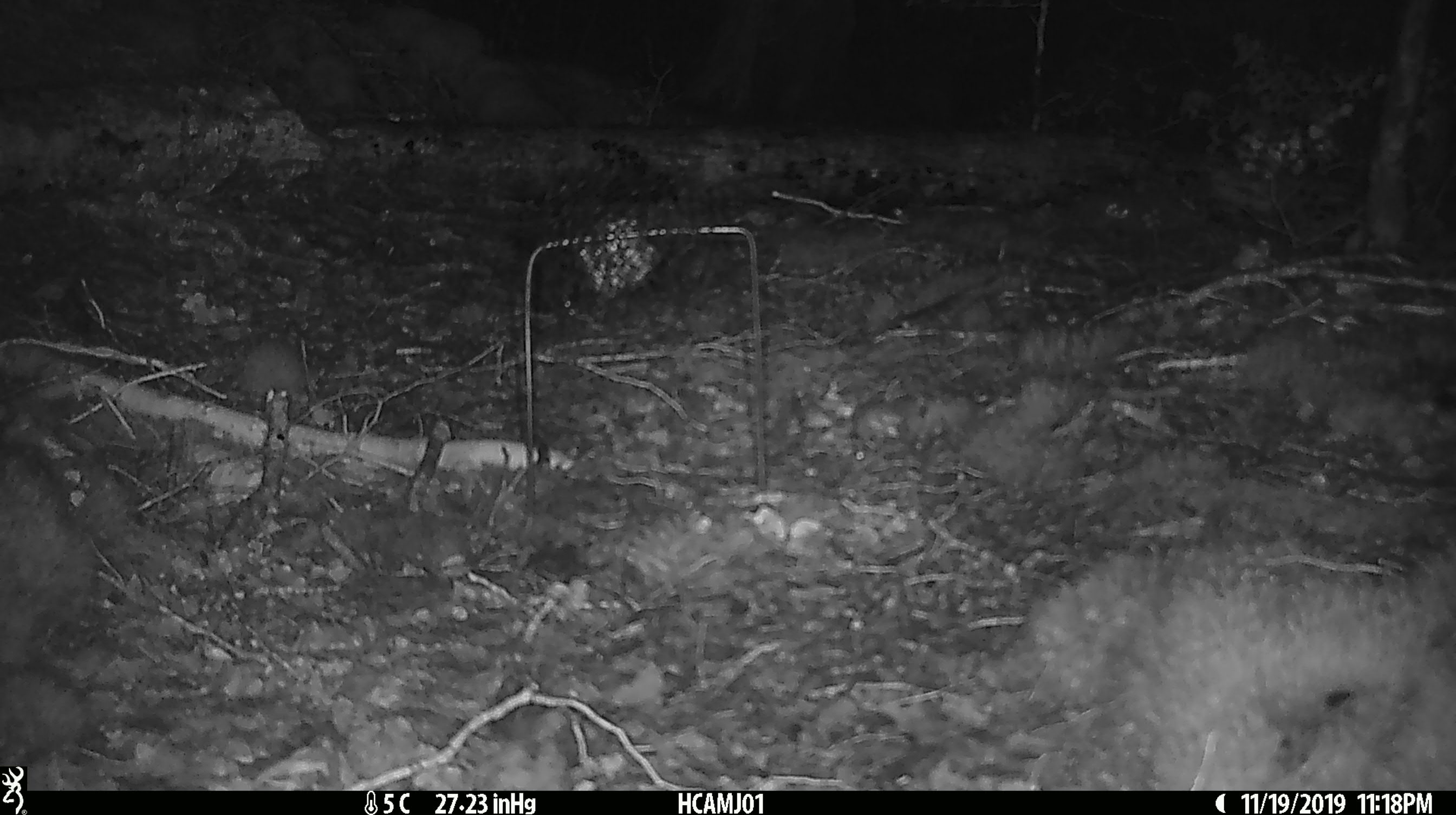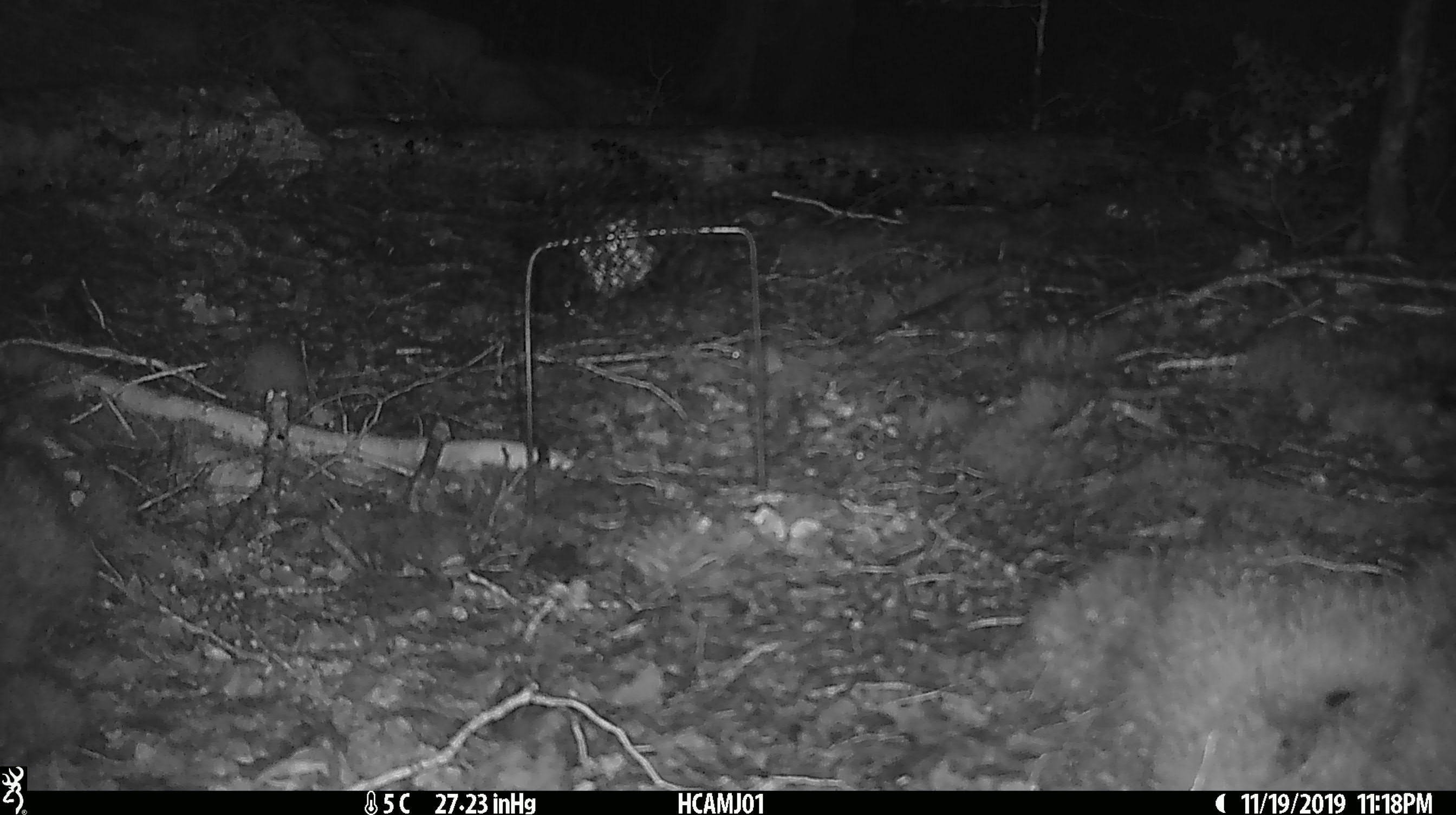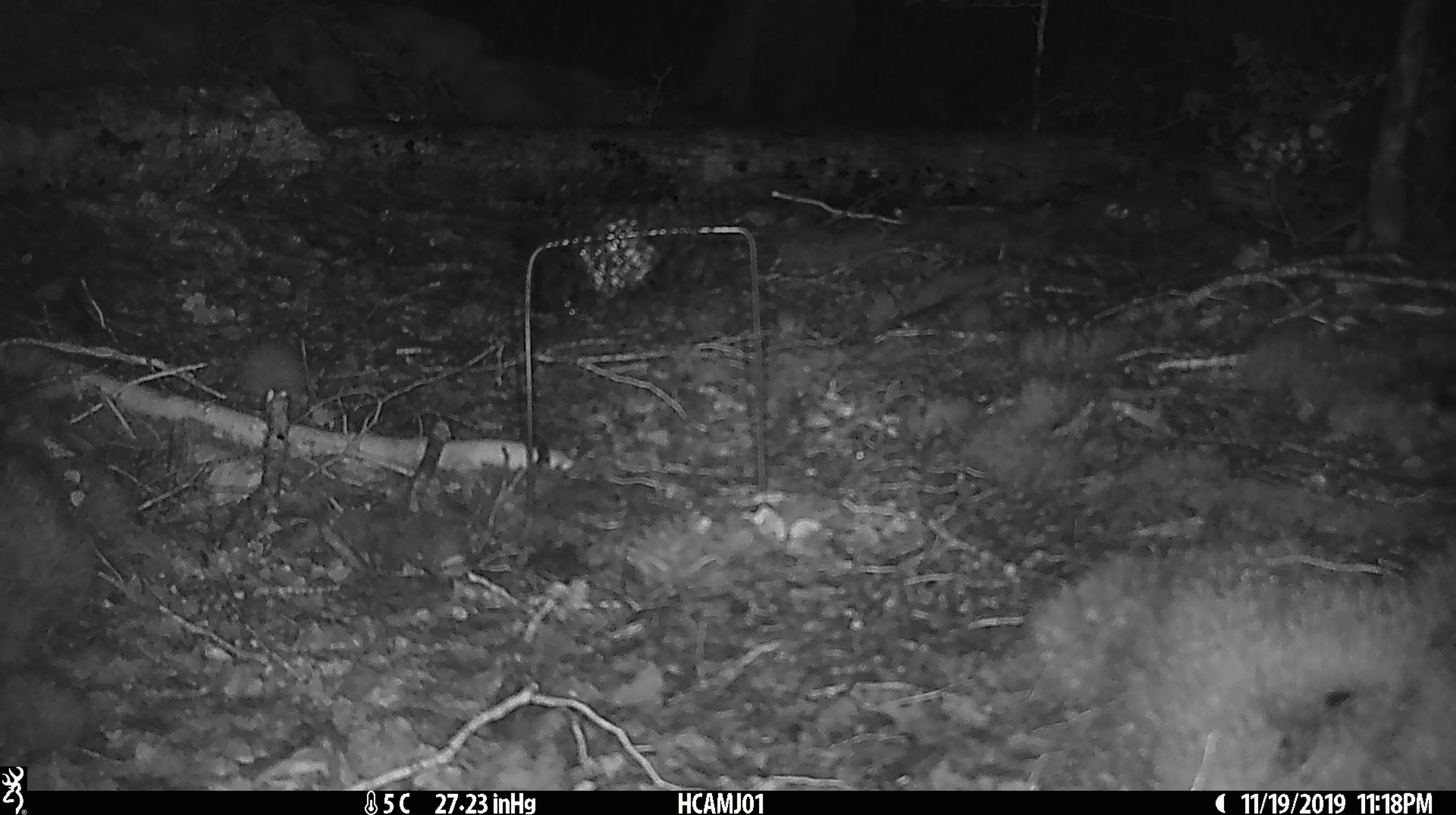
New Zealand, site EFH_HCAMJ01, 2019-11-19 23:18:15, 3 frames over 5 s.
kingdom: Animalia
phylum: Chordata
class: Mammalia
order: Rodentia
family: Muridae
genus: Mus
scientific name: Mus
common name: mouse